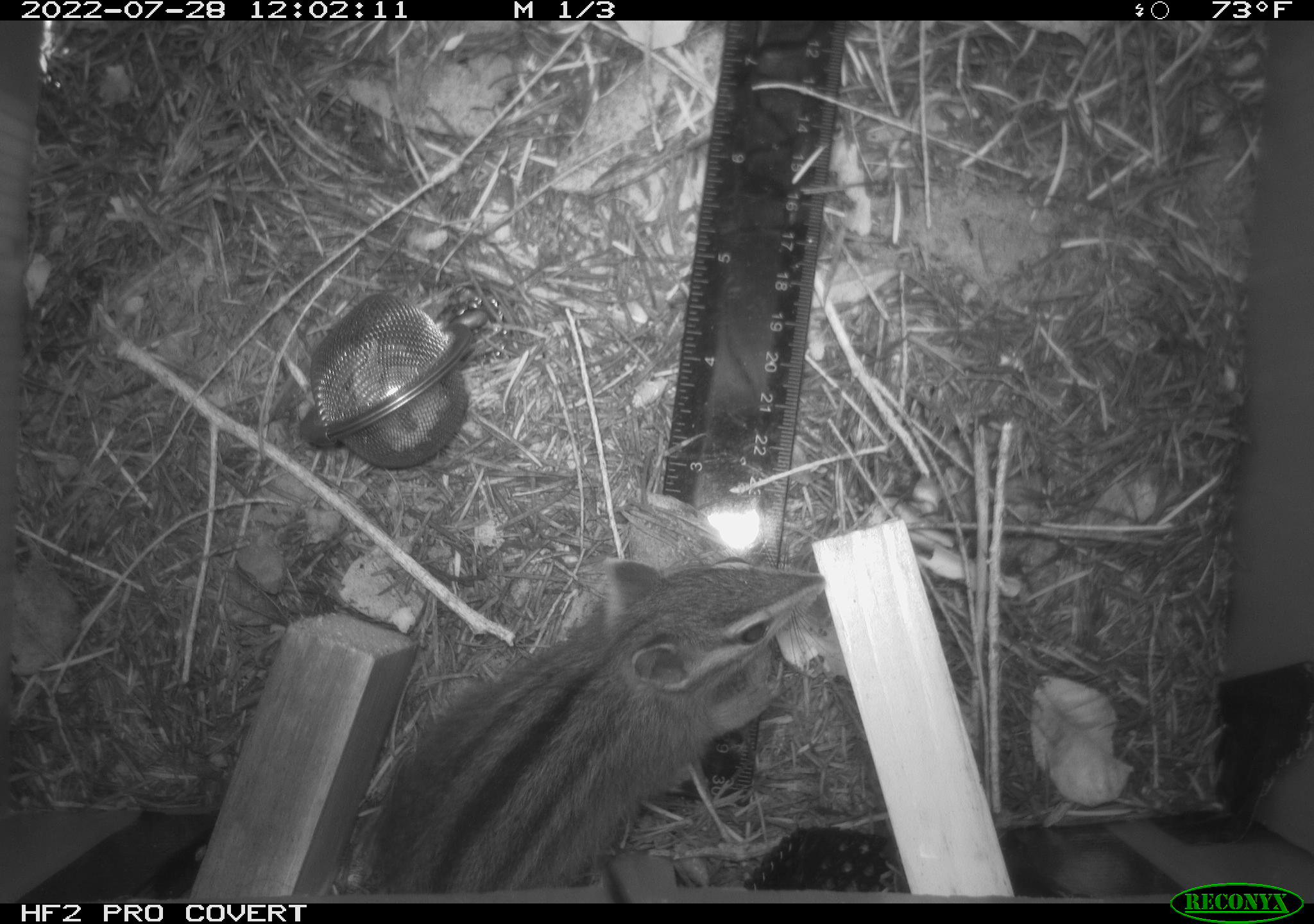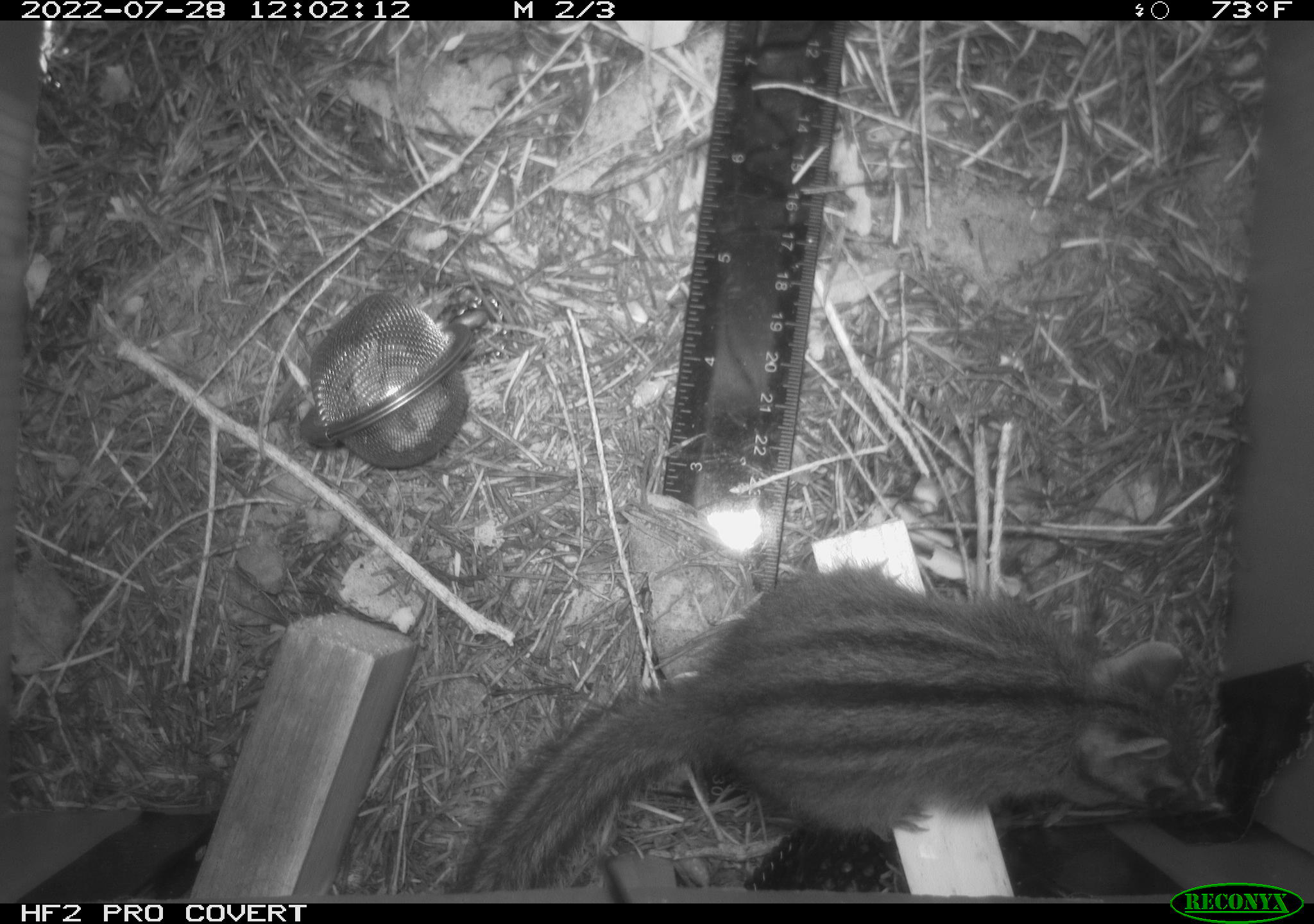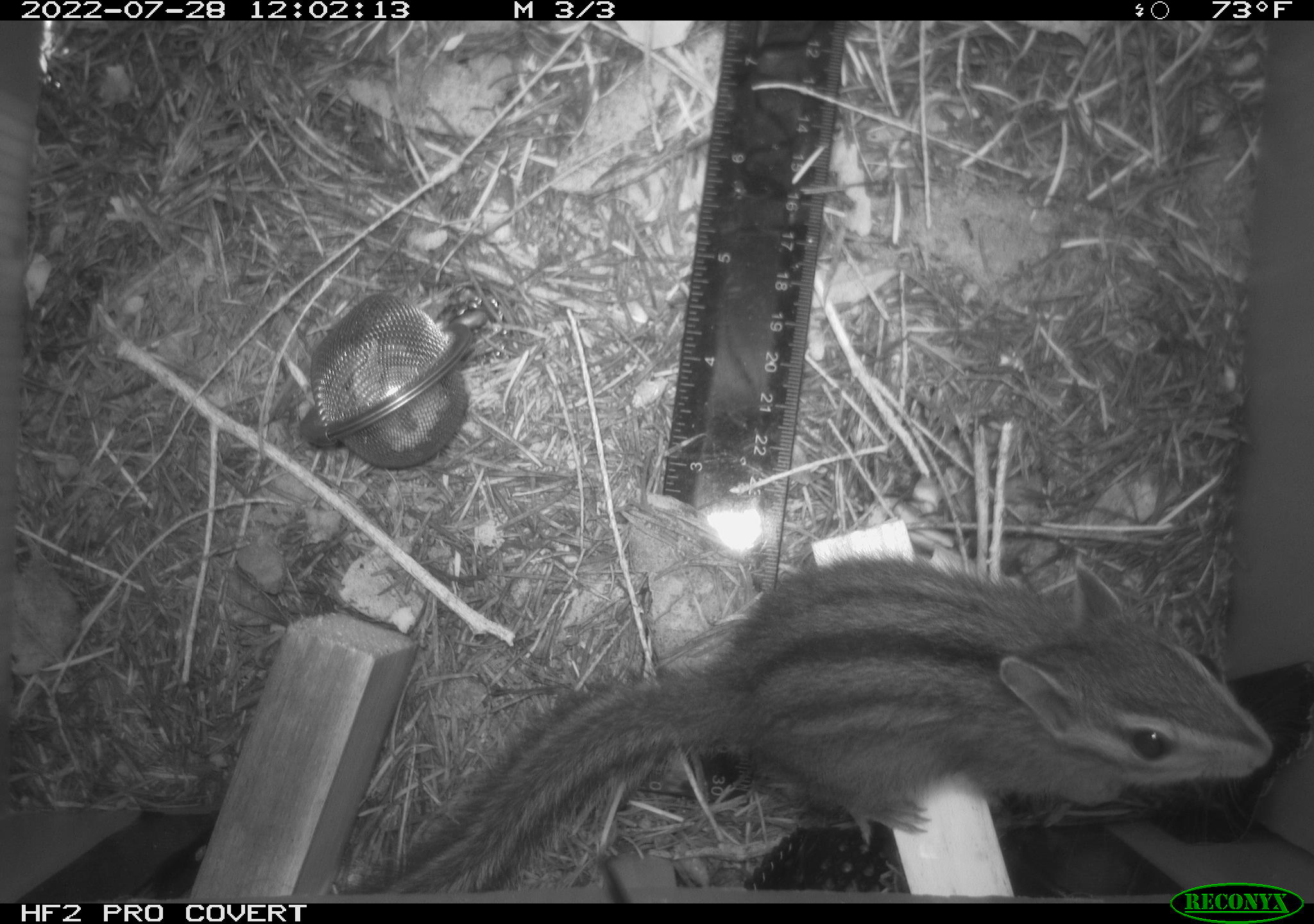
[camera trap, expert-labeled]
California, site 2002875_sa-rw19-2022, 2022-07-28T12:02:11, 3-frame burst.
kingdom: Animalia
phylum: Chordata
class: Mammalia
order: Rodentia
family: Sciuridae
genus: Neotamias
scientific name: Neotamias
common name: western chipmunks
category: neotamias species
Neotamias species (western chipmunks) (Neotamias).